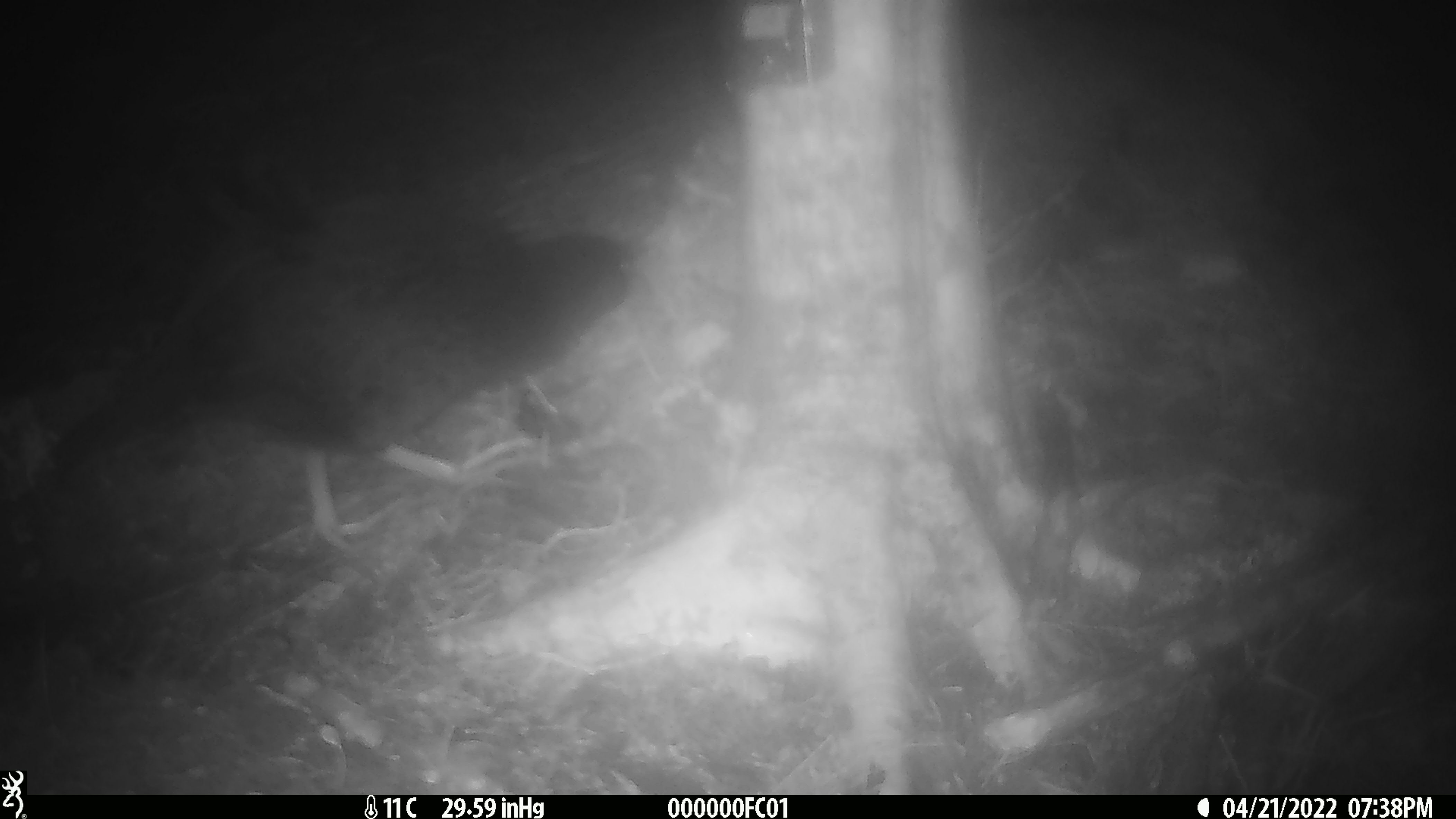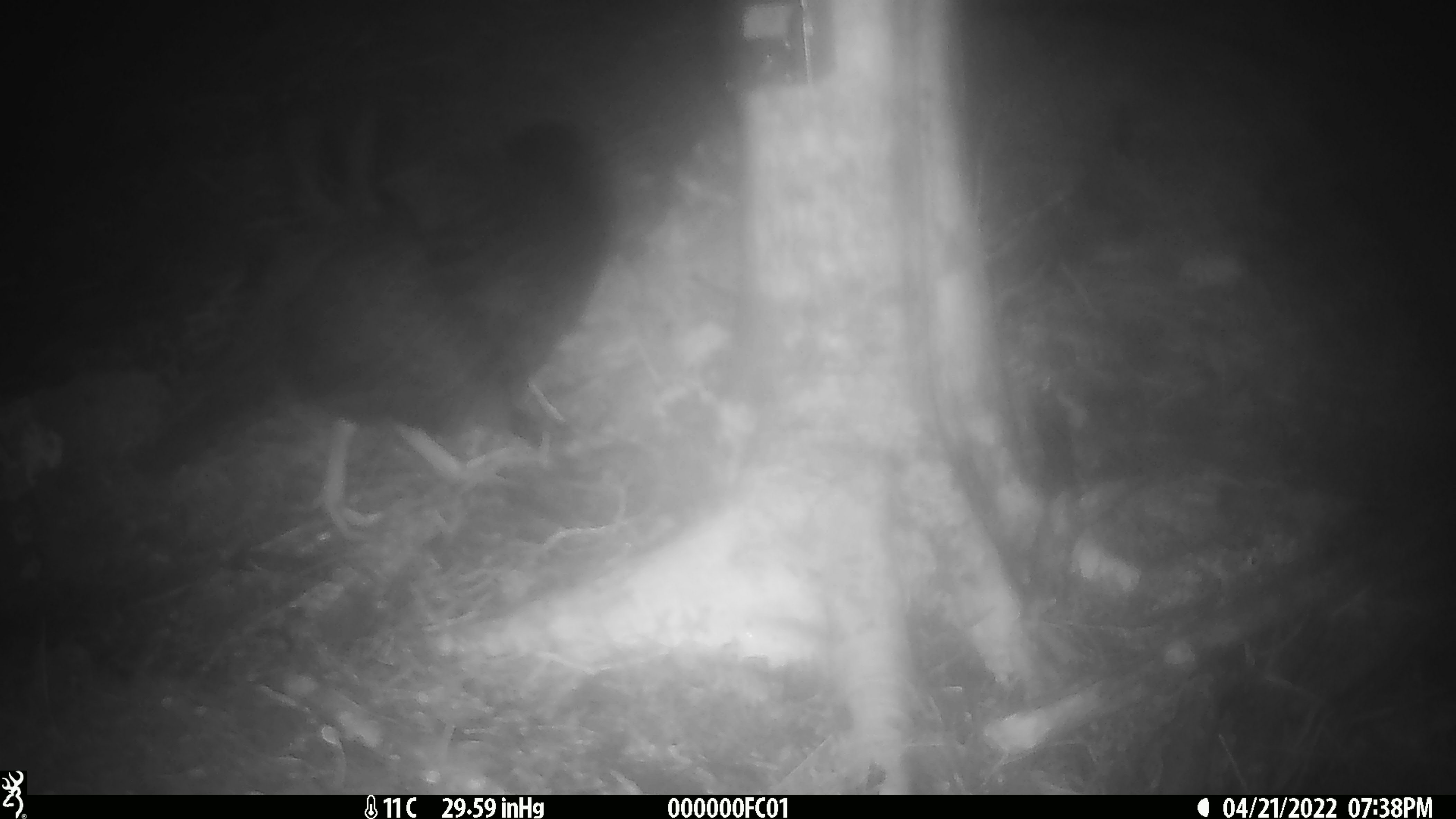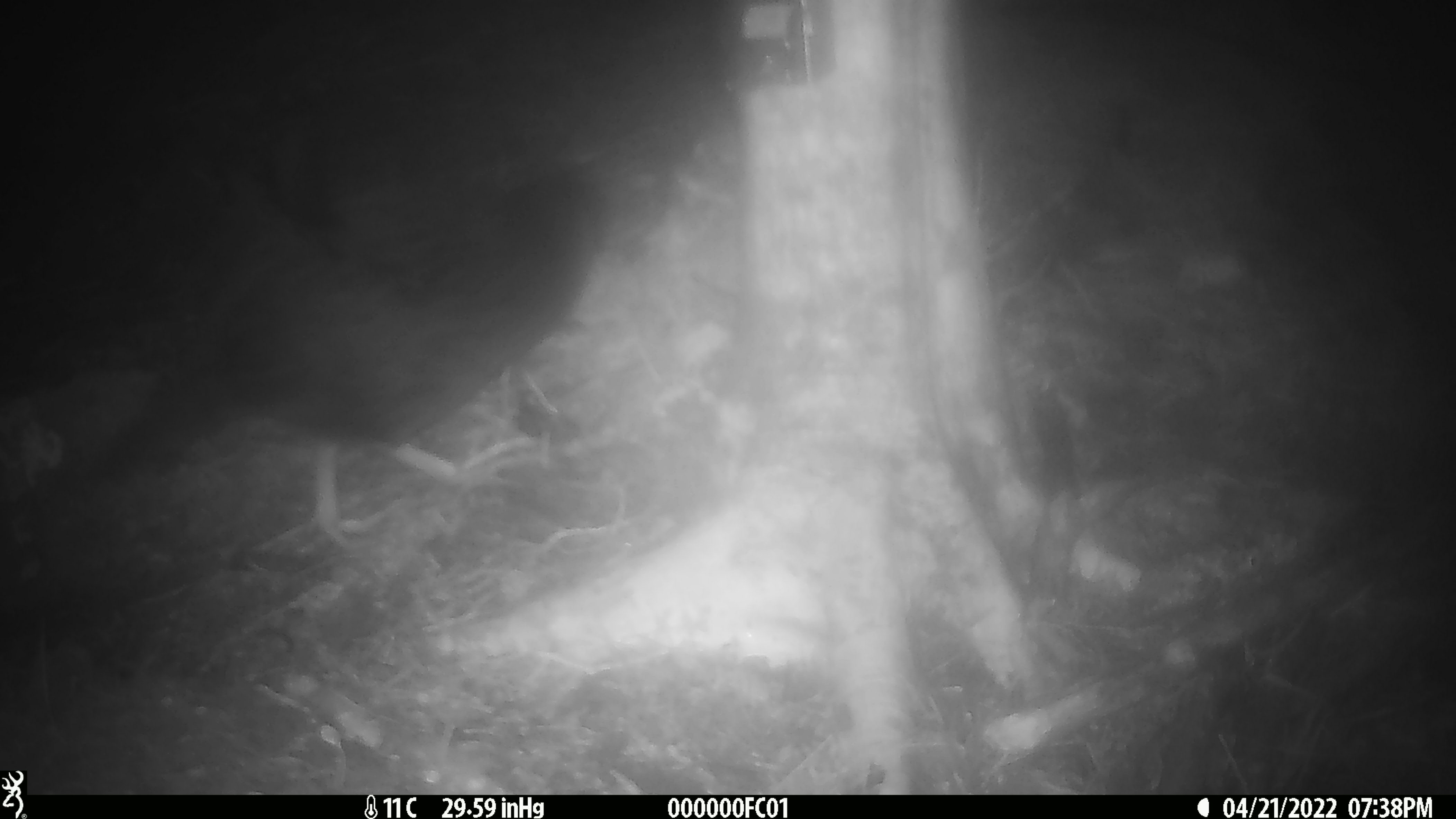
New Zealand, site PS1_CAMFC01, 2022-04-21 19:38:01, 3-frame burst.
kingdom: Animalia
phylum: Chordata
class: Aves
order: Gruiformes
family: Rallidae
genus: Gallirallus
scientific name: Gallirallus australis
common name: weka